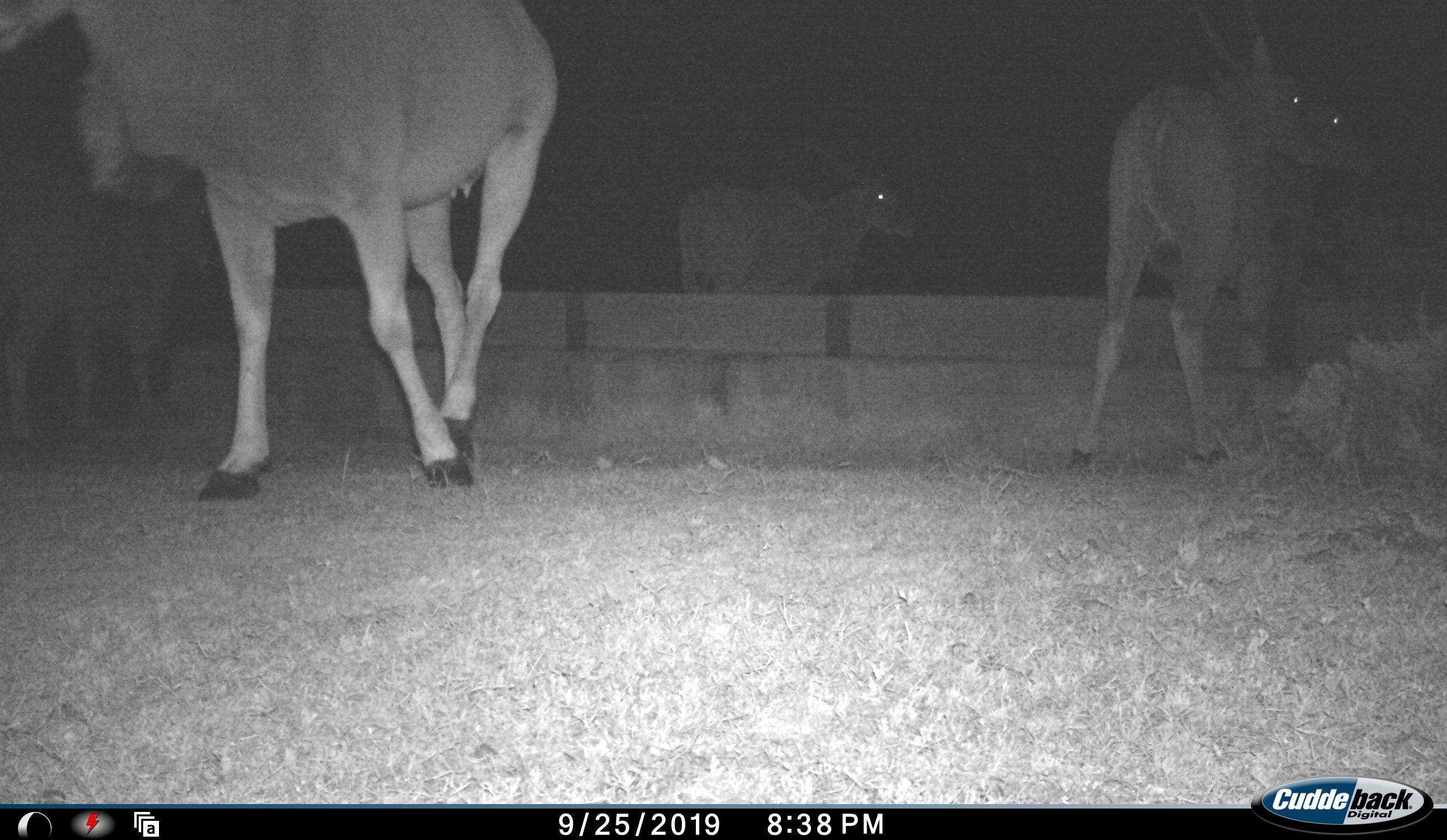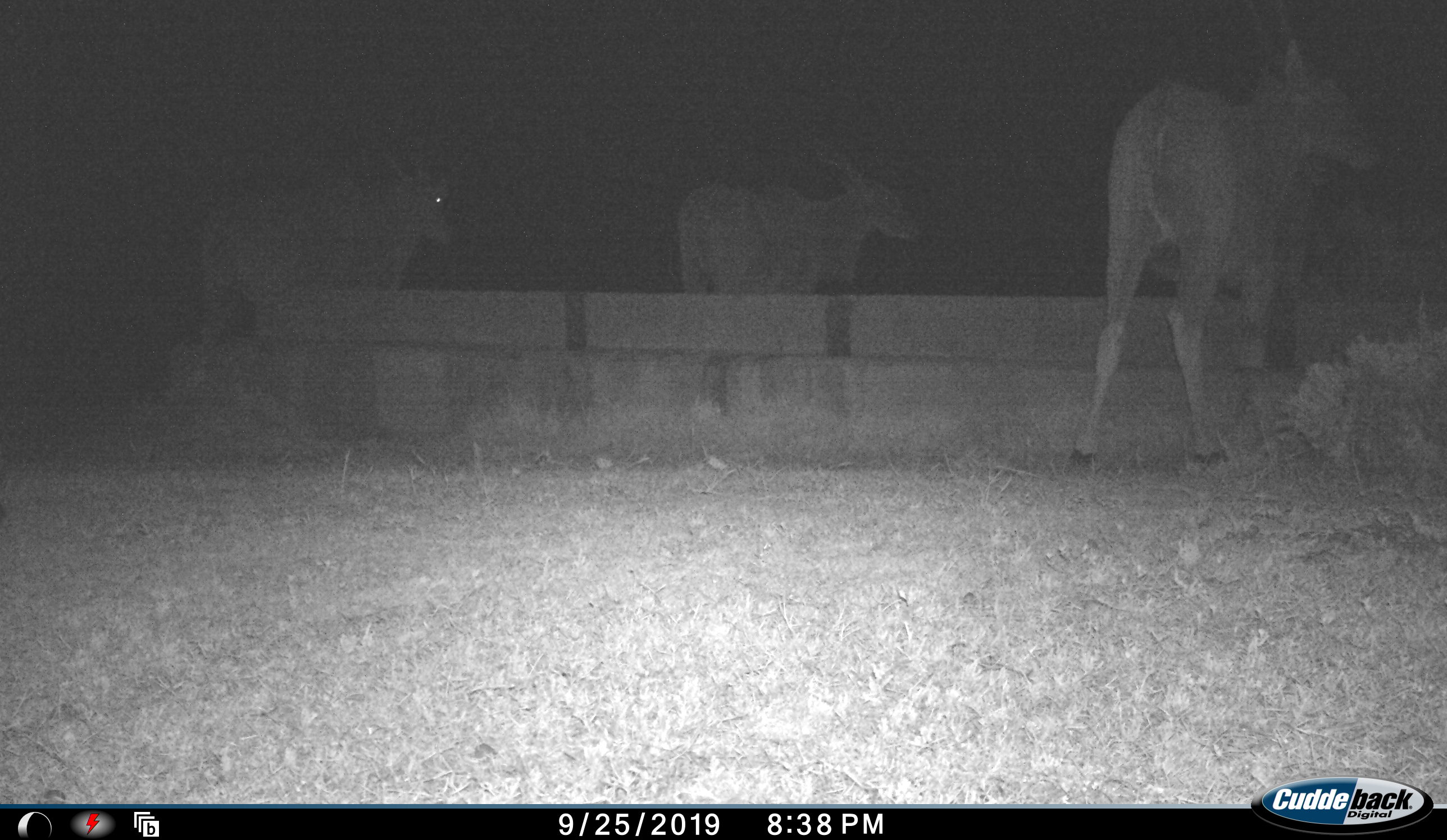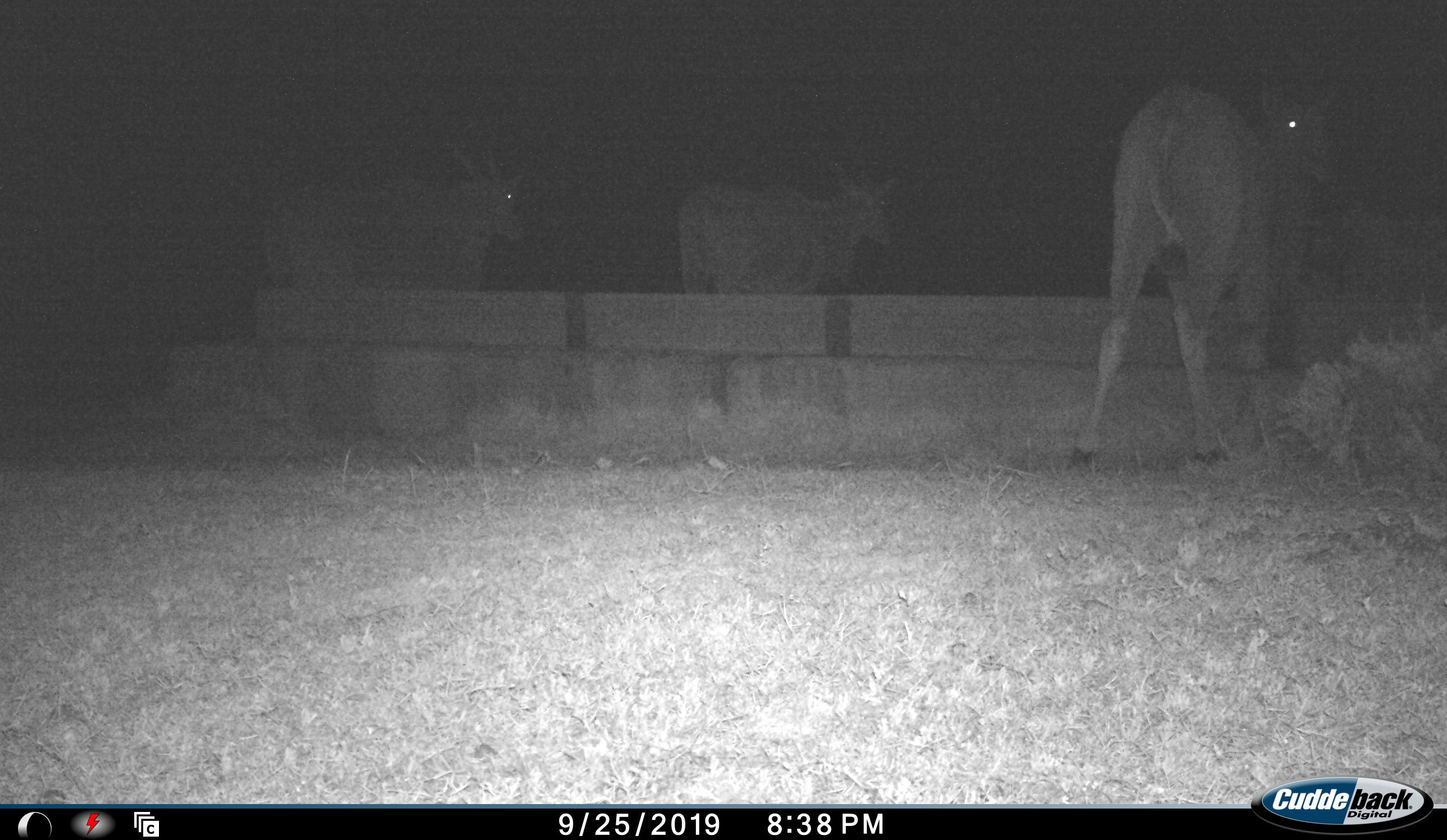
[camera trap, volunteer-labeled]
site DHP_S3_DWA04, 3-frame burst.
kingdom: Animalia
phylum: Chordata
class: Mammalia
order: Artiodactyla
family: Bovidae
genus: Tragelaphus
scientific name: Tragelaphus oryx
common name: eland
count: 5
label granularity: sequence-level